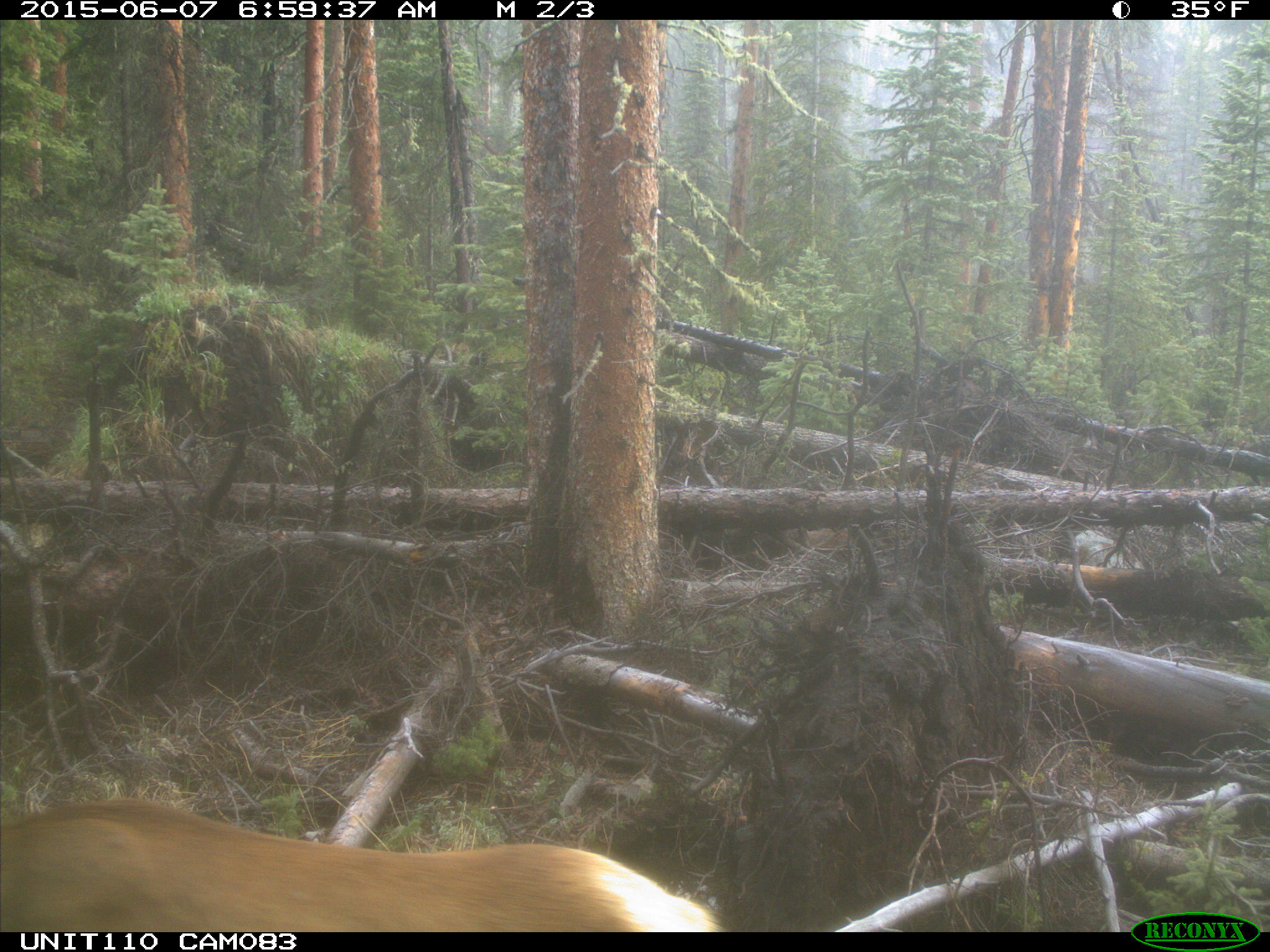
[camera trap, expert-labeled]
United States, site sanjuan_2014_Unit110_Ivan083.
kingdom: Animalia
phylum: Chordata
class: Mammalia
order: Artiodactyla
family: Cervidae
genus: Cervus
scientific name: Cervus elaphus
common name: red deer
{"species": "Cervus elaphus (red deer)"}